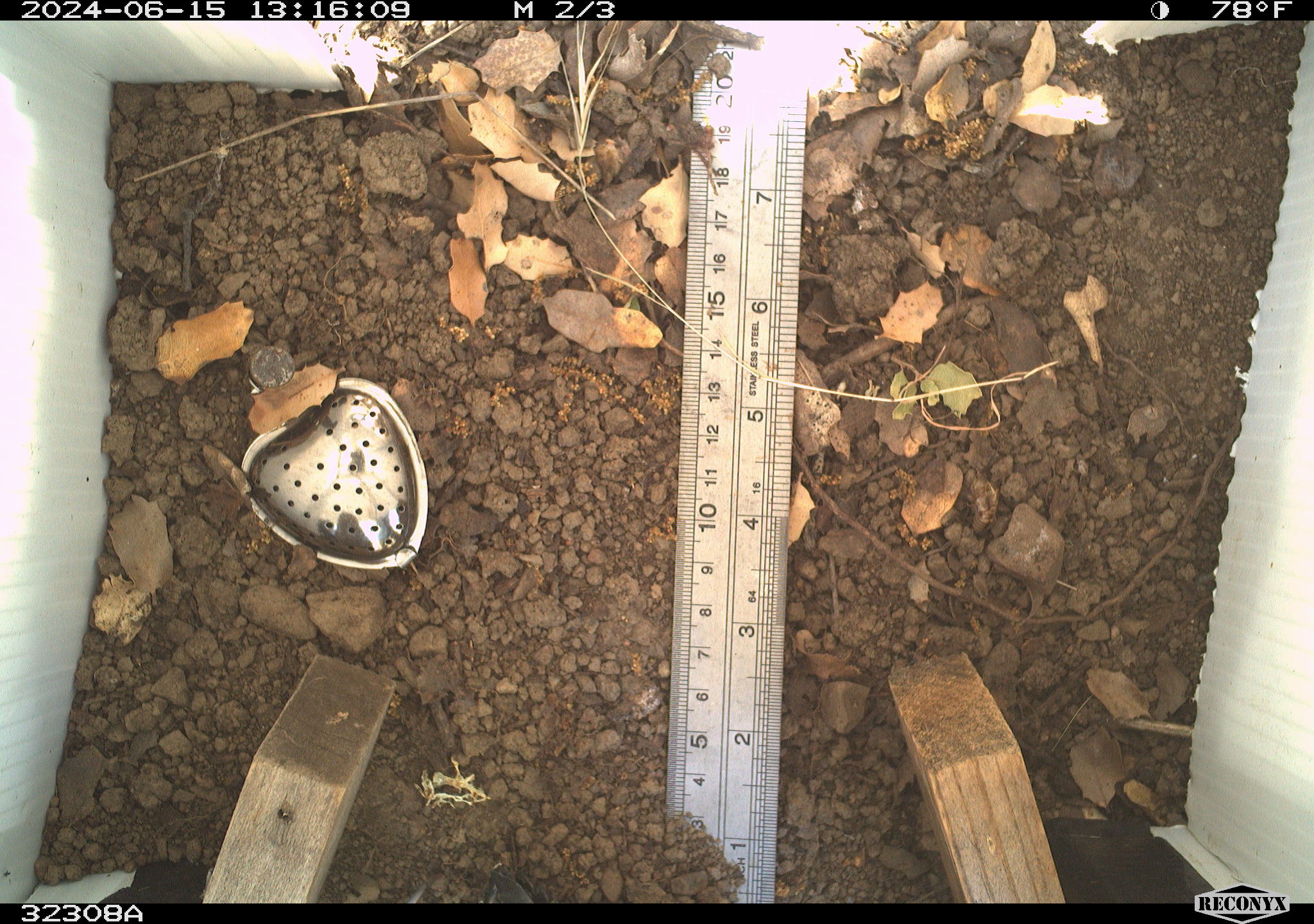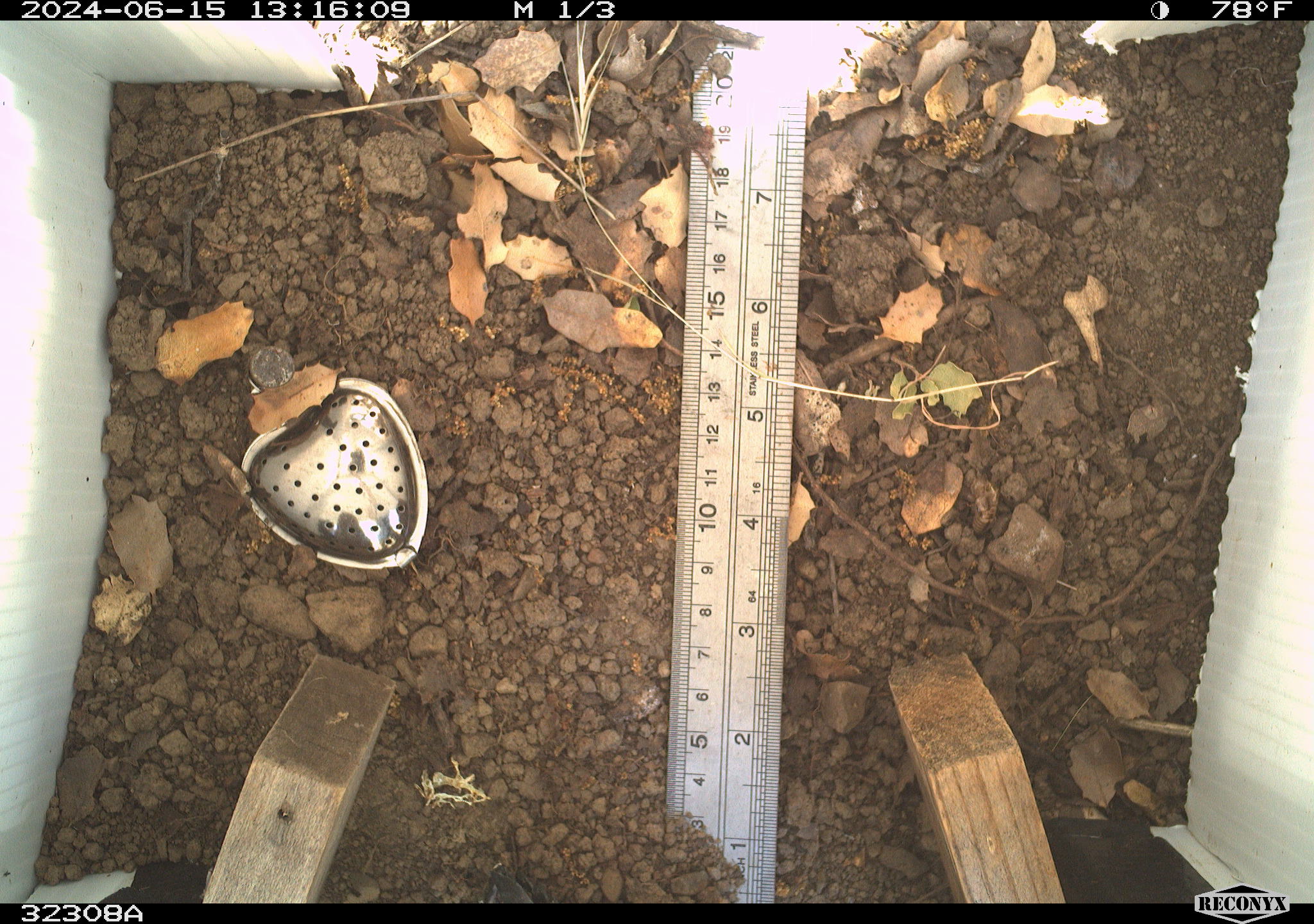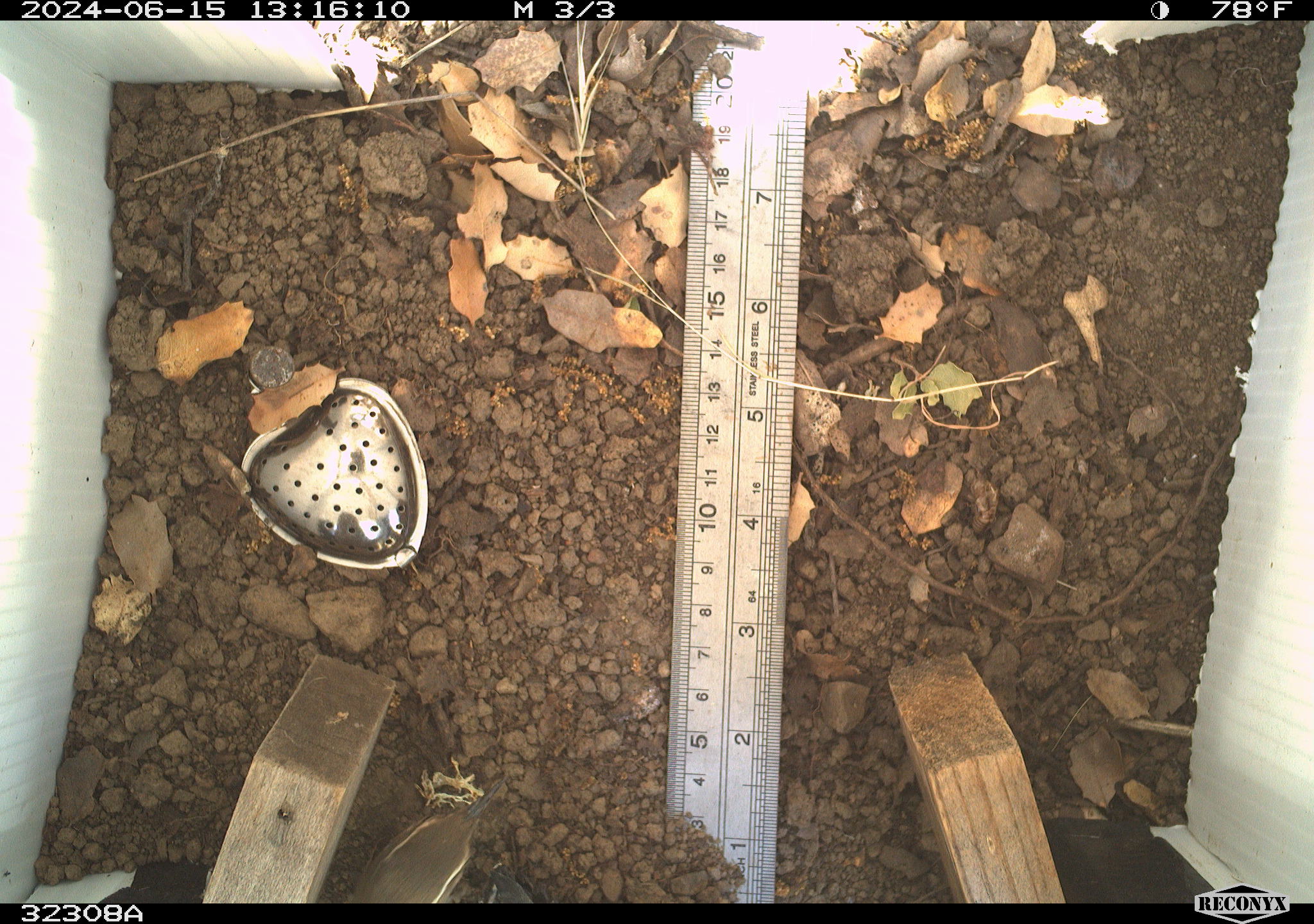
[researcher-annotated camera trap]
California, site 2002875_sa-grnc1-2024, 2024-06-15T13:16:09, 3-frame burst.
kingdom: Animalia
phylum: Chordata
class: Aves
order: Passeriformes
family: Troglodytidae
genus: Thryomanes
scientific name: Thryomanes bewickii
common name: bewick's wren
Bewick's wren (Thryomanes bewickii).